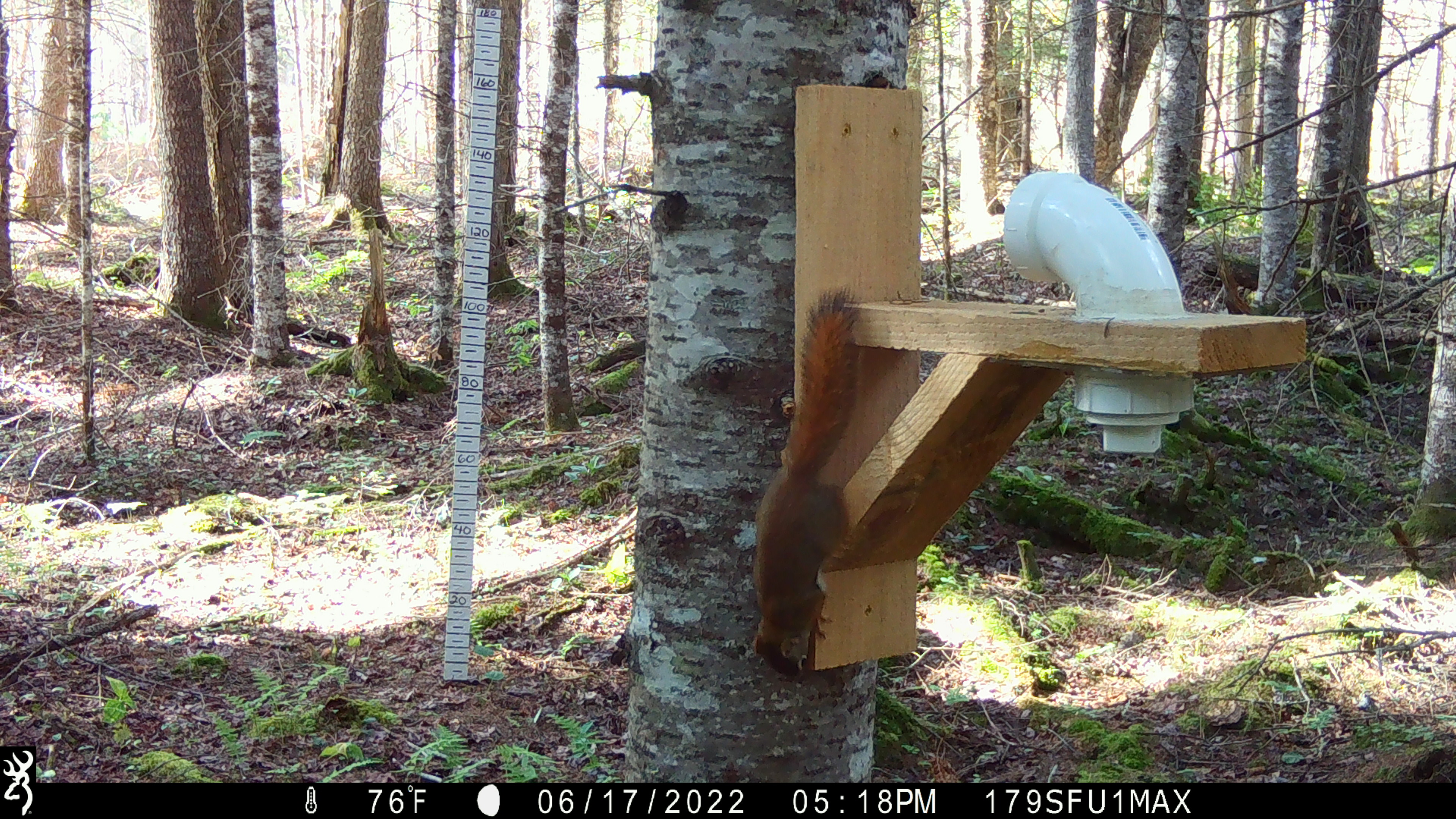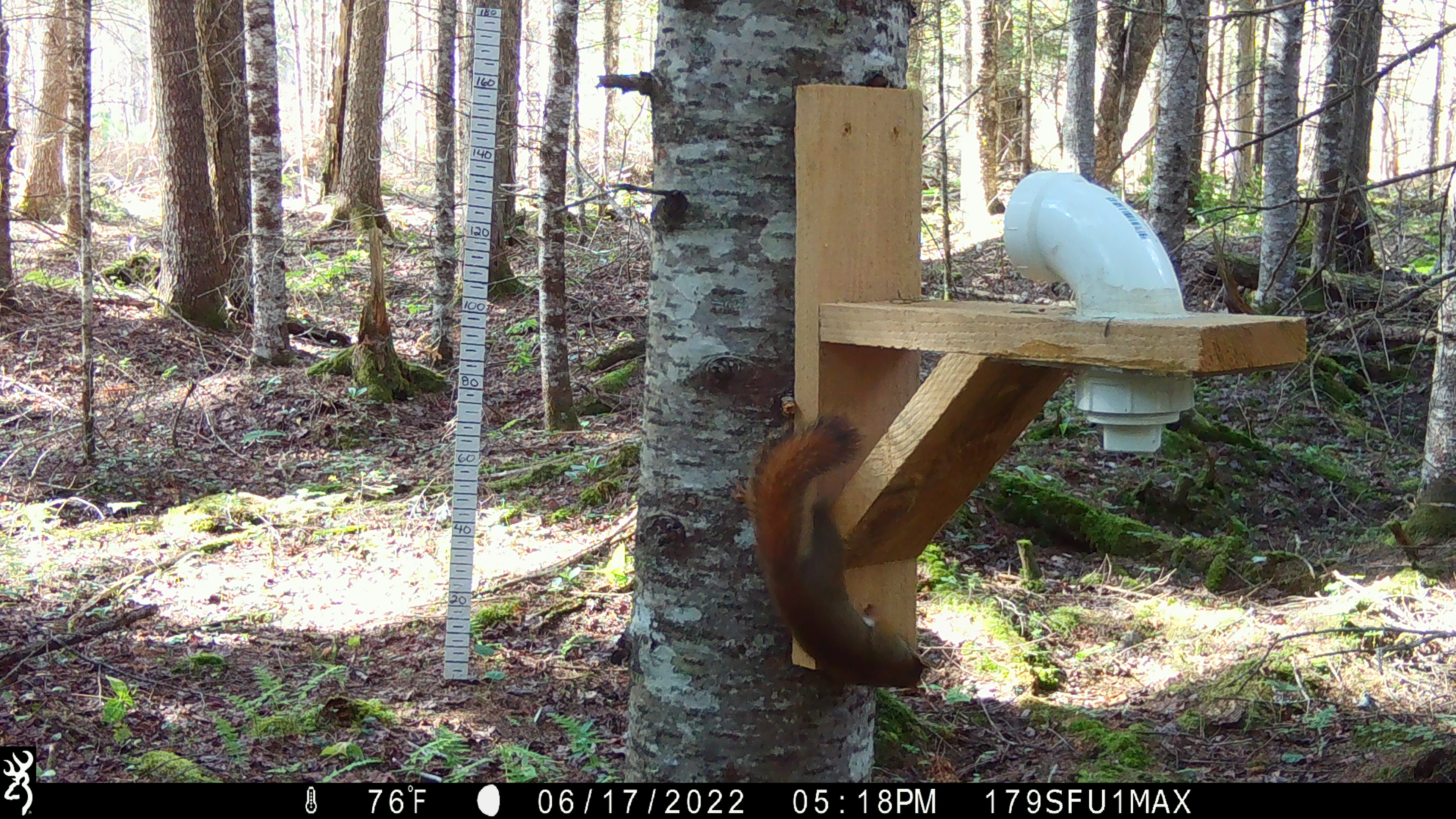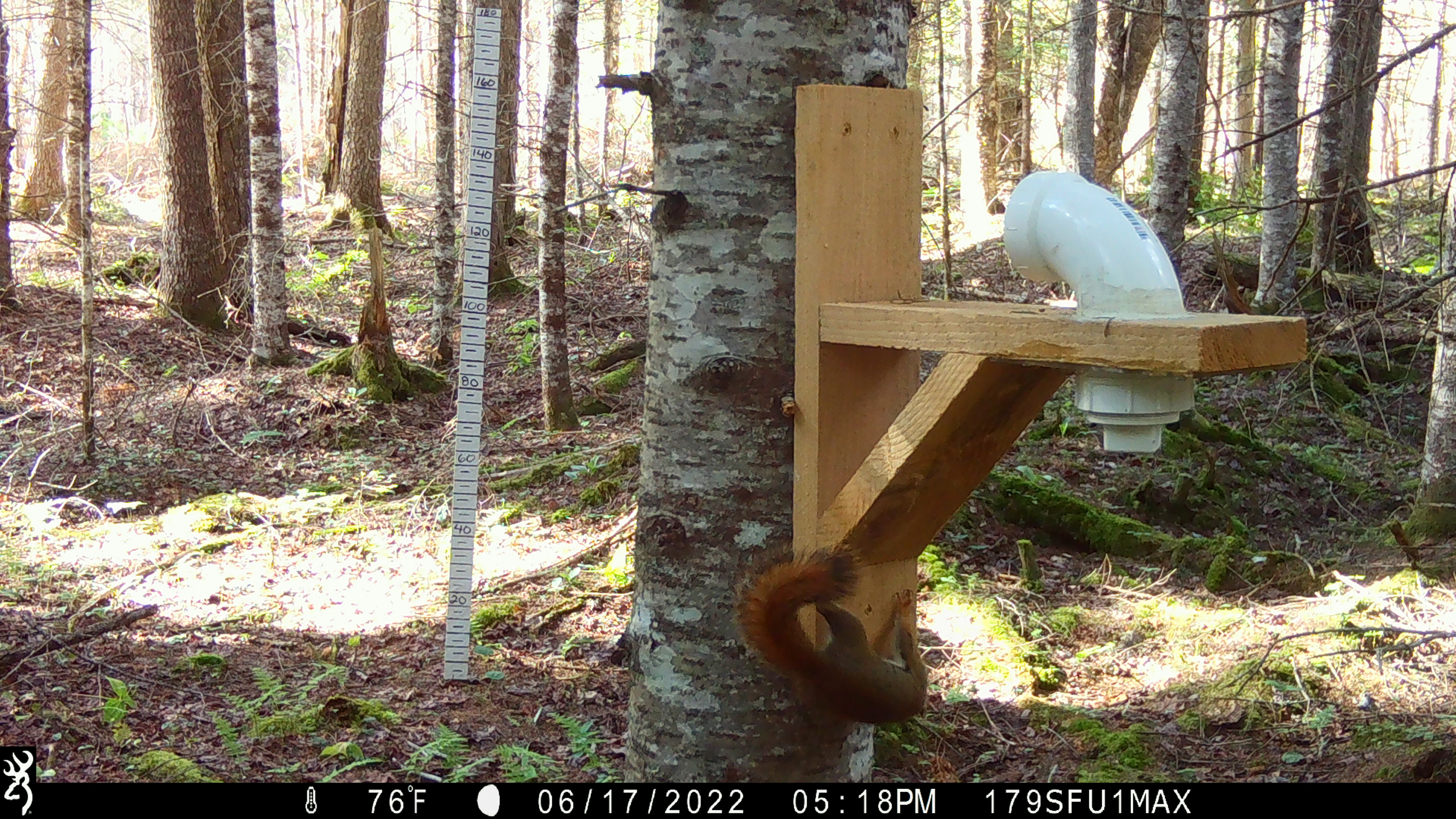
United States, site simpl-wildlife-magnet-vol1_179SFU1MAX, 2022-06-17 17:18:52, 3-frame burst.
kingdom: Animalia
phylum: Chordata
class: Mammalia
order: Rodentia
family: Sciuridae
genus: Tamiasciurus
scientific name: Tamiasciurus hudsonicus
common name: red squirrel